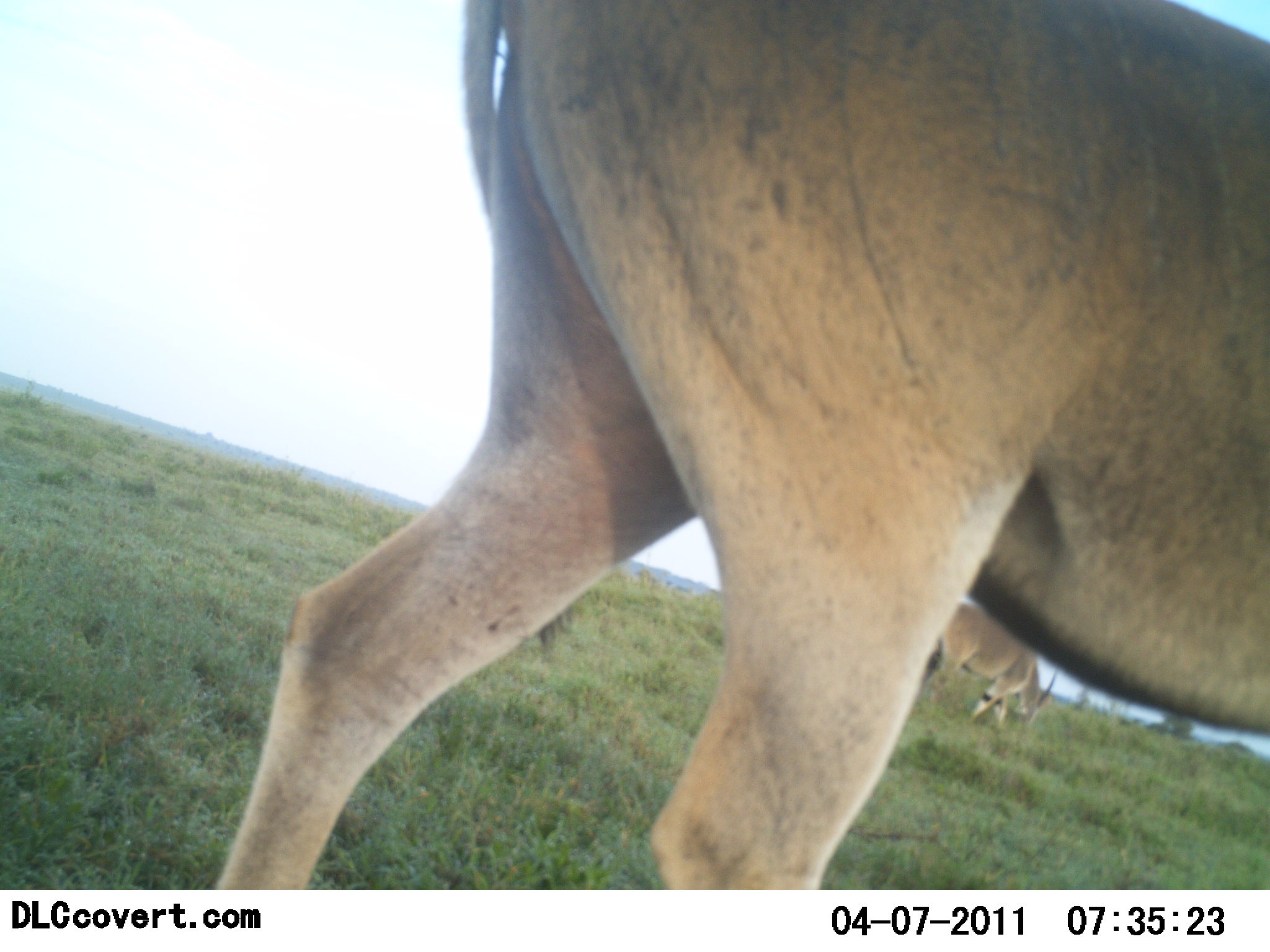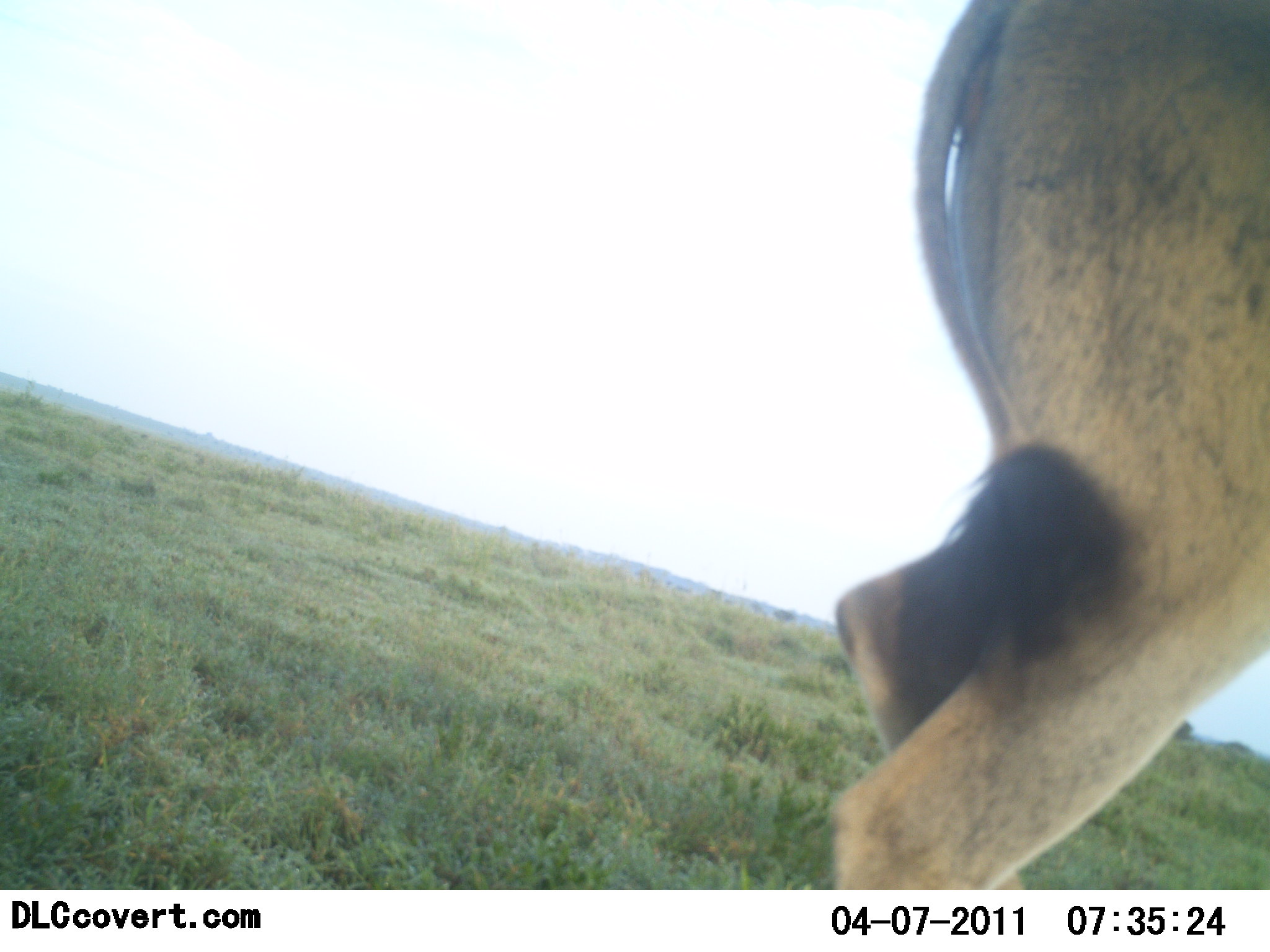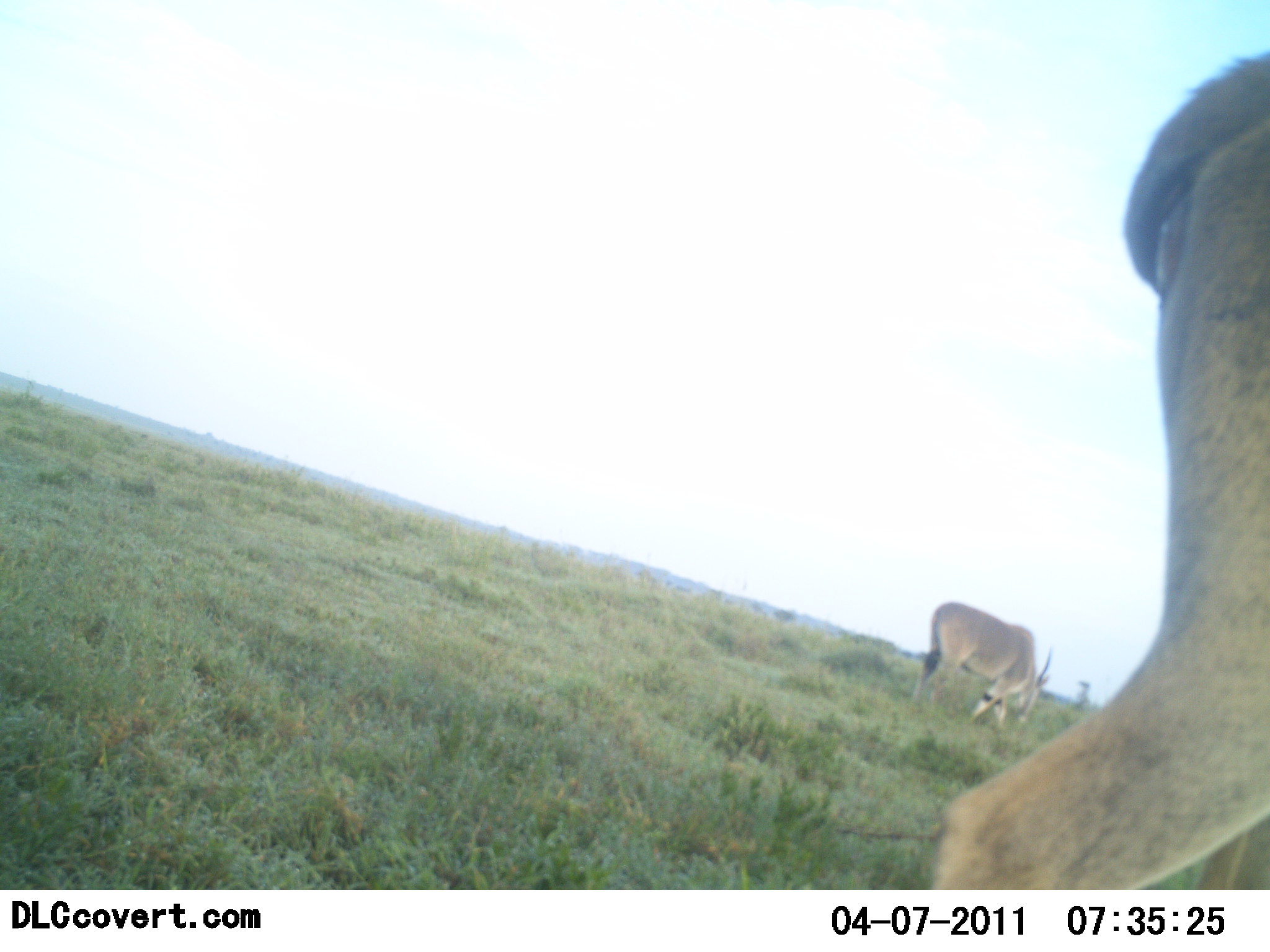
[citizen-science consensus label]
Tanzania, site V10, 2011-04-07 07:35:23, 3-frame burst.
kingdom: Animalia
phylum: Chordata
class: Mammalia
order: Artiodactyla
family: Bovidae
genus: Tragelaphus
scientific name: Tragelaphus oryx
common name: eland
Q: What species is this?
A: Eland (Tragelaphus oryx).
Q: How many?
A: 2.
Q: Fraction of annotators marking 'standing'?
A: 27%.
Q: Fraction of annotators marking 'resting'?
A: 0%.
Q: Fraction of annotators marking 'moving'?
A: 64%.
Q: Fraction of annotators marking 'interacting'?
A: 0%.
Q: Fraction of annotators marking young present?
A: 0%.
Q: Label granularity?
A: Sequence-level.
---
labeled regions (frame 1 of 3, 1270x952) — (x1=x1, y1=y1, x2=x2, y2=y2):
animal: (x1=211, y1=0, x2=1269, y2=889); (x1=928, y1=592, x2=1058, y2=725)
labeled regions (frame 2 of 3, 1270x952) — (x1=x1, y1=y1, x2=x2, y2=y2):
animal: (x1=826, y1=2, x2=1267, y2=889)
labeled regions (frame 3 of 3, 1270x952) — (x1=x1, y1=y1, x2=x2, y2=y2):
animal: (x1=931, y1=50, x2=1269, y2=889); (x1=917, y1=602, x2=1052, y2=737)